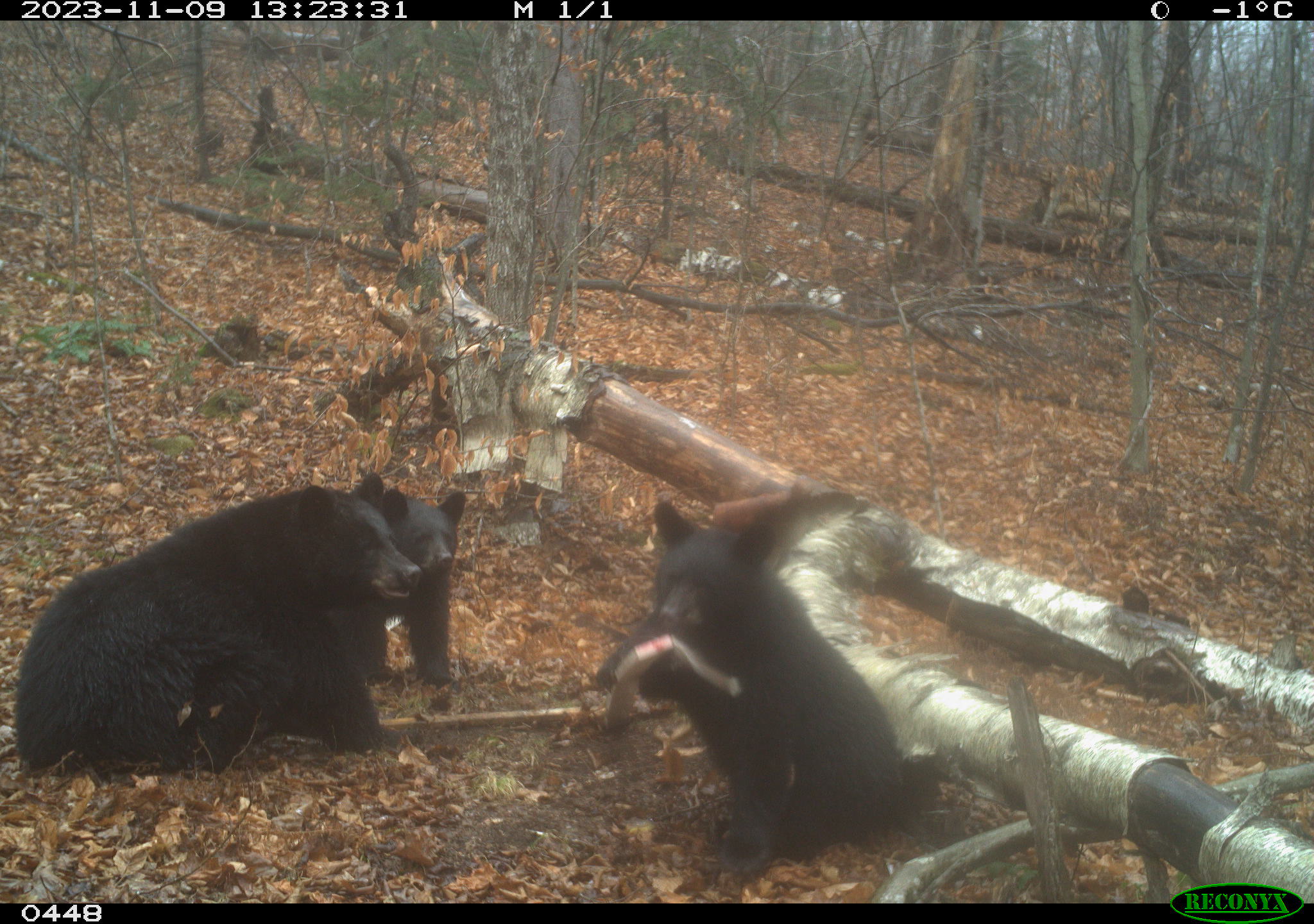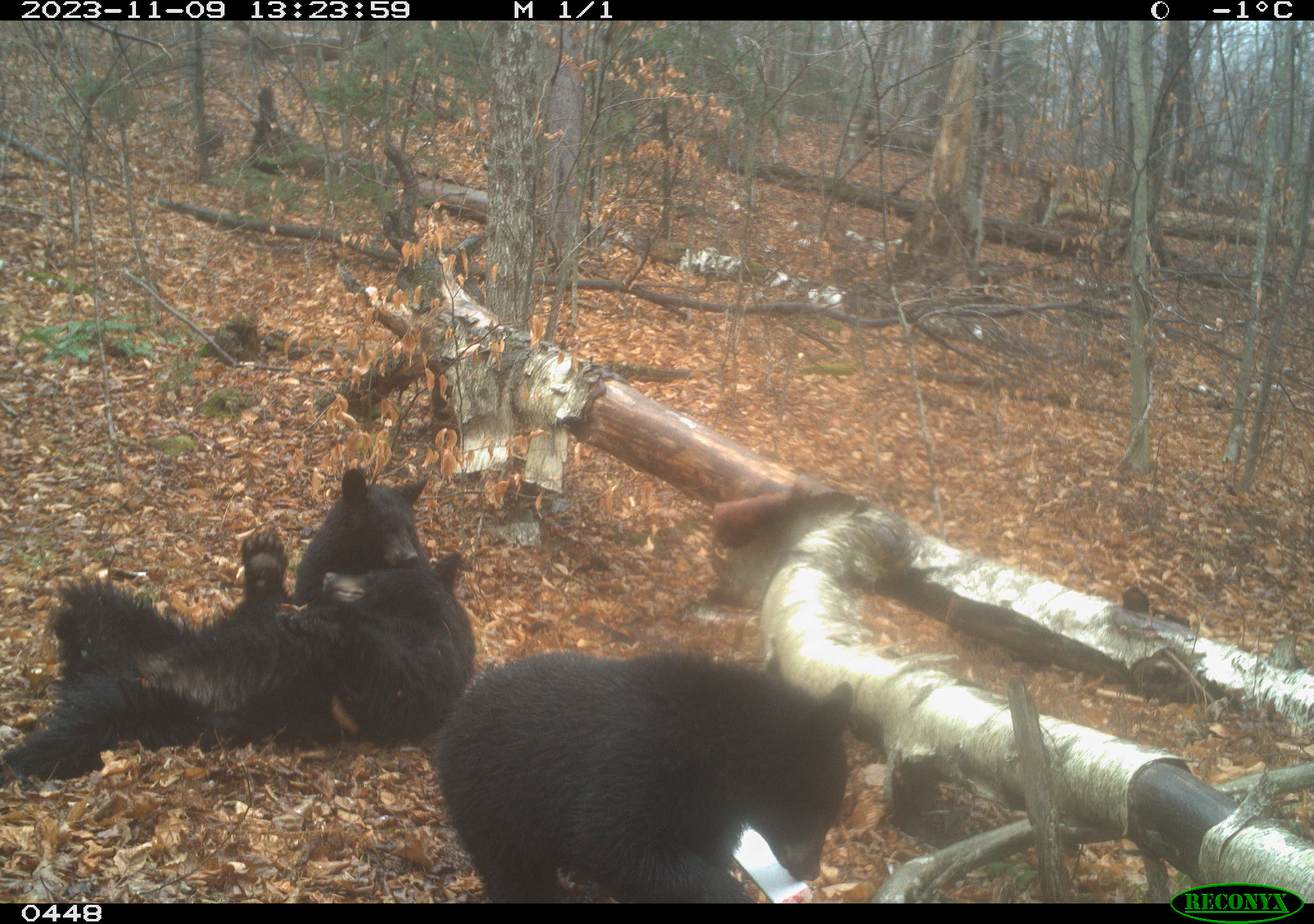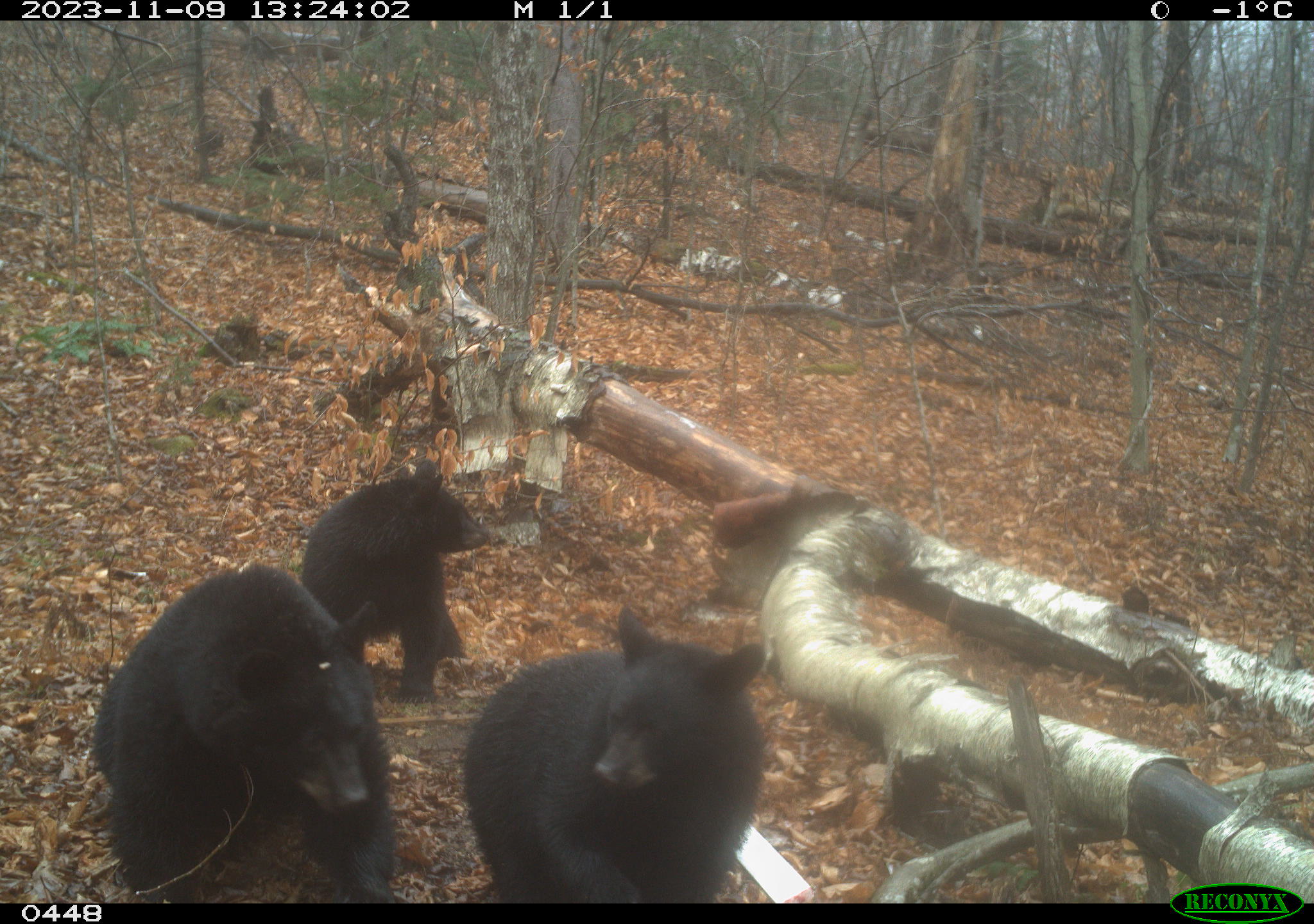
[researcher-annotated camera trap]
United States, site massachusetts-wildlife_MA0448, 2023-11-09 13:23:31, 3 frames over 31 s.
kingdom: Animalia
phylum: Chordata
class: Mammalia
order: Carnivora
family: Ursidae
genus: Ursus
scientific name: Ursus americanus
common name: black bear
Black bear (Ursus americanus).